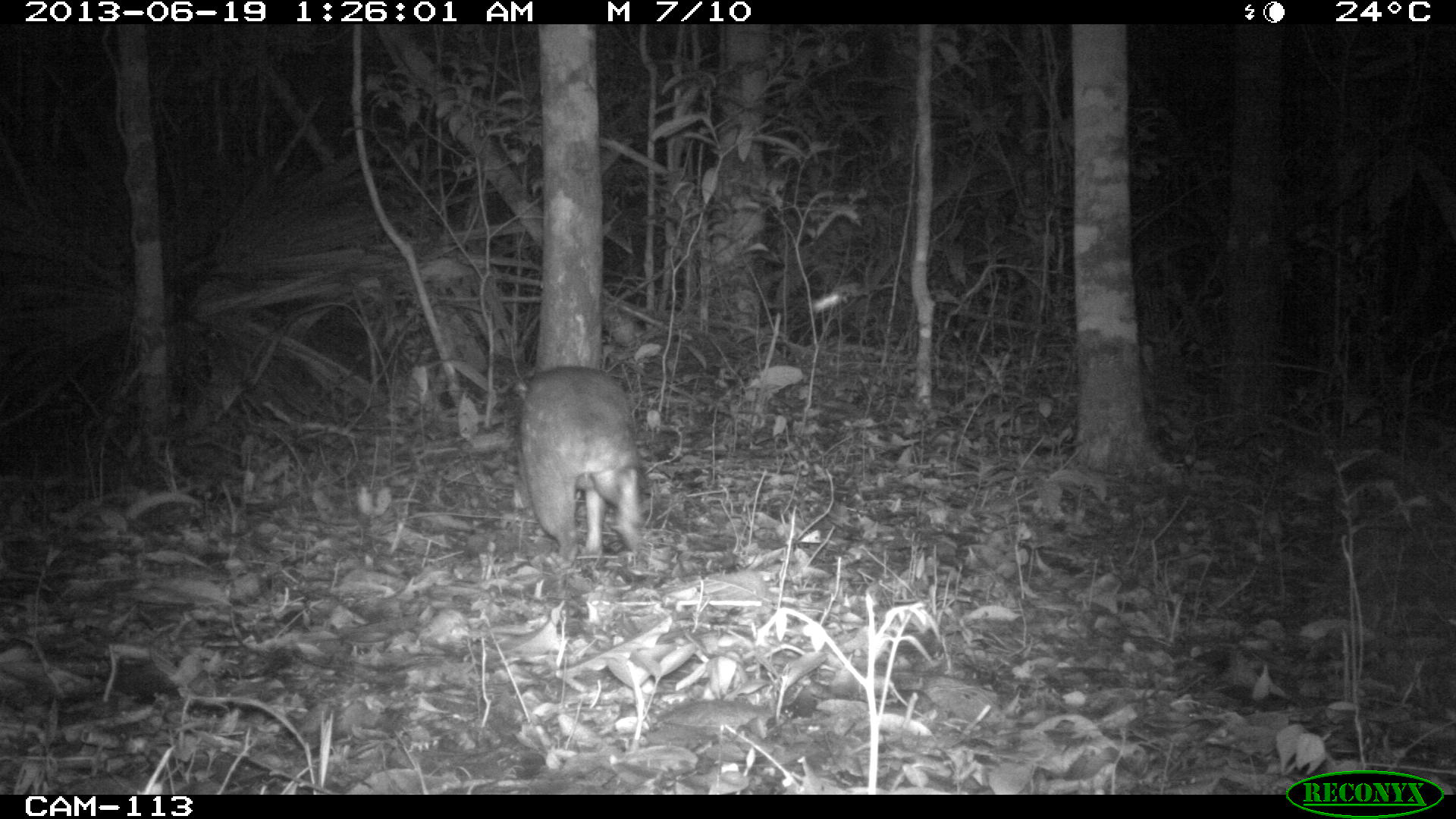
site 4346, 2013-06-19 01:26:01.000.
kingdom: Animalia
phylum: Chordata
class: Mammalia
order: Rodentia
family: Cuniculidae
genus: Cuniculus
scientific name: Cuniculus paca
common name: lowland paca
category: agouti paca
Agouti paca (lowland paca) (Cuniculus paca), count 1.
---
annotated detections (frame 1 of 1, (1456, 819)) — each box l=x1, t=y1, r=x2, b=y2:
agouti paca: l=508, t=364, r=642, b=558